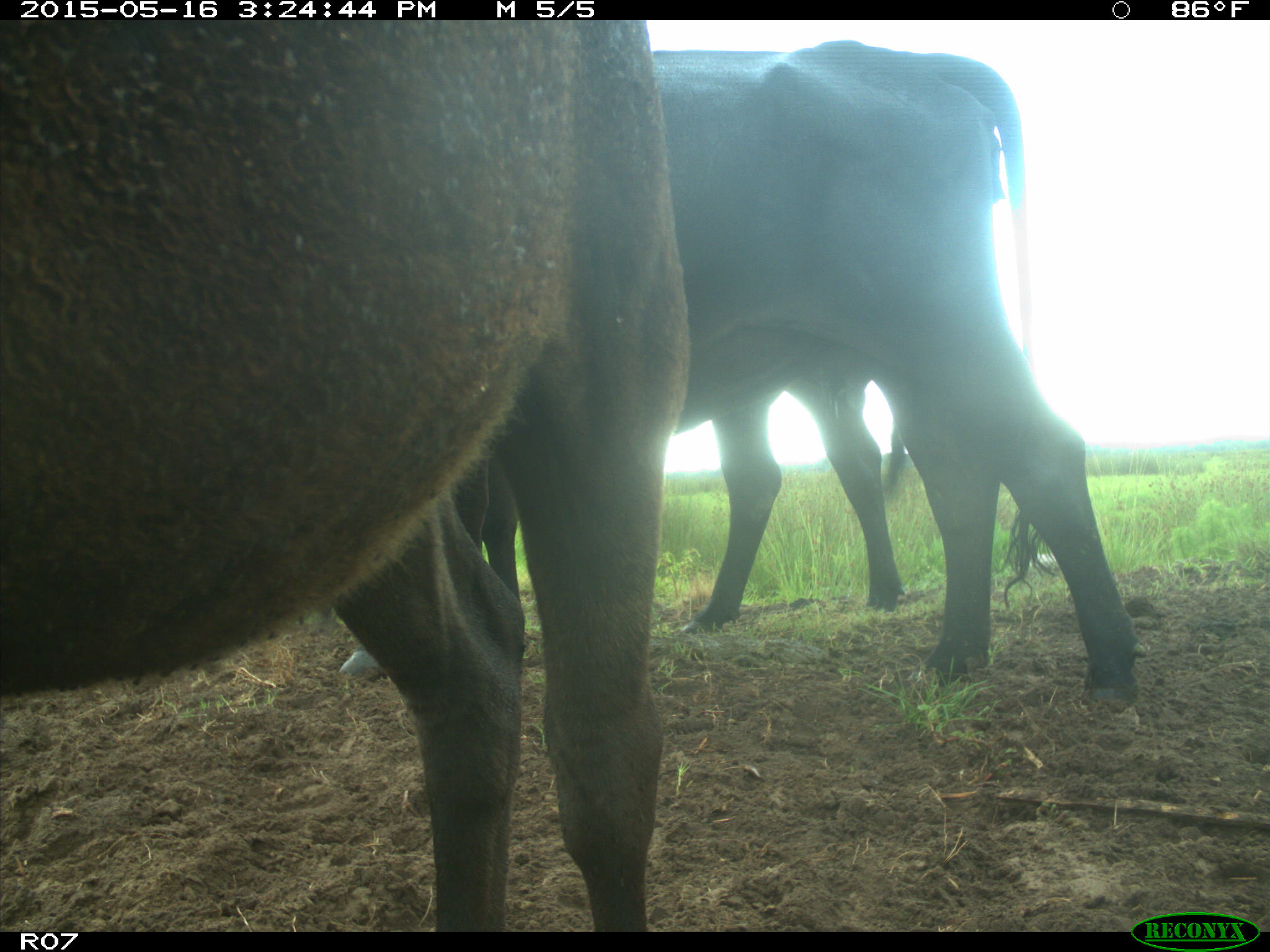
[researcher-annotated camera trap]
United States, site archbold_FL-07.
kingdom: Animalia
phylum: Chordata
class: Mammalia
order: Artiodactyla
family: Bovidae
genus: Bos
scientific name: Bos taurus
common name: domestic cow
Bos taurus (domestic cow).